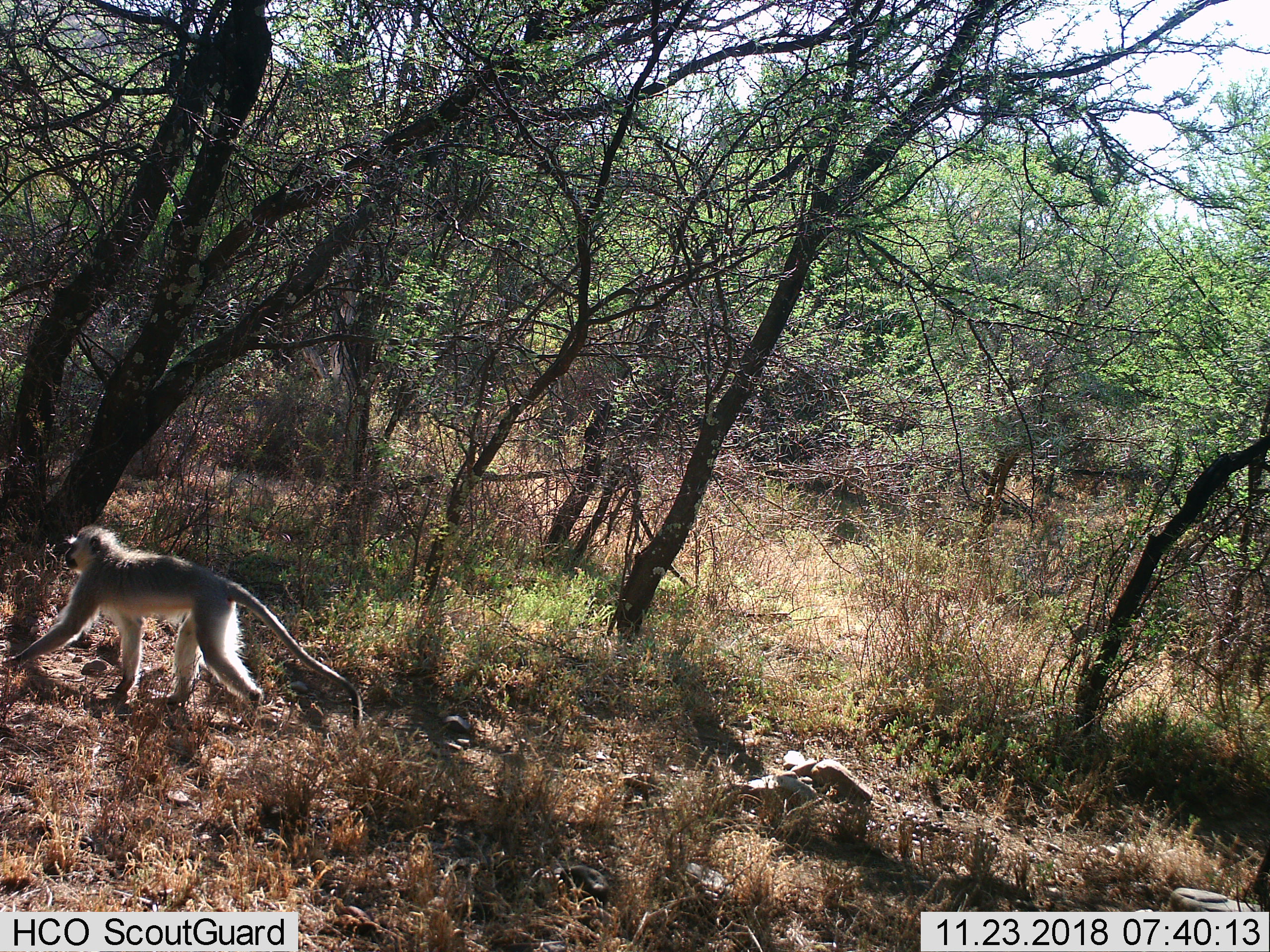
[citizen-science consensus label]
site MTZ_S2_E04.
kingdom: Animalia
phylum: Chordata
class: Mammalia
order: Primates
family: Cercopithecidae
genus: Chlorocebus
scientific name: Chlorocebus pygerythrus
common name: vervet monkey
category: monkeyvervet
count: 1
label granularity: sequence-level